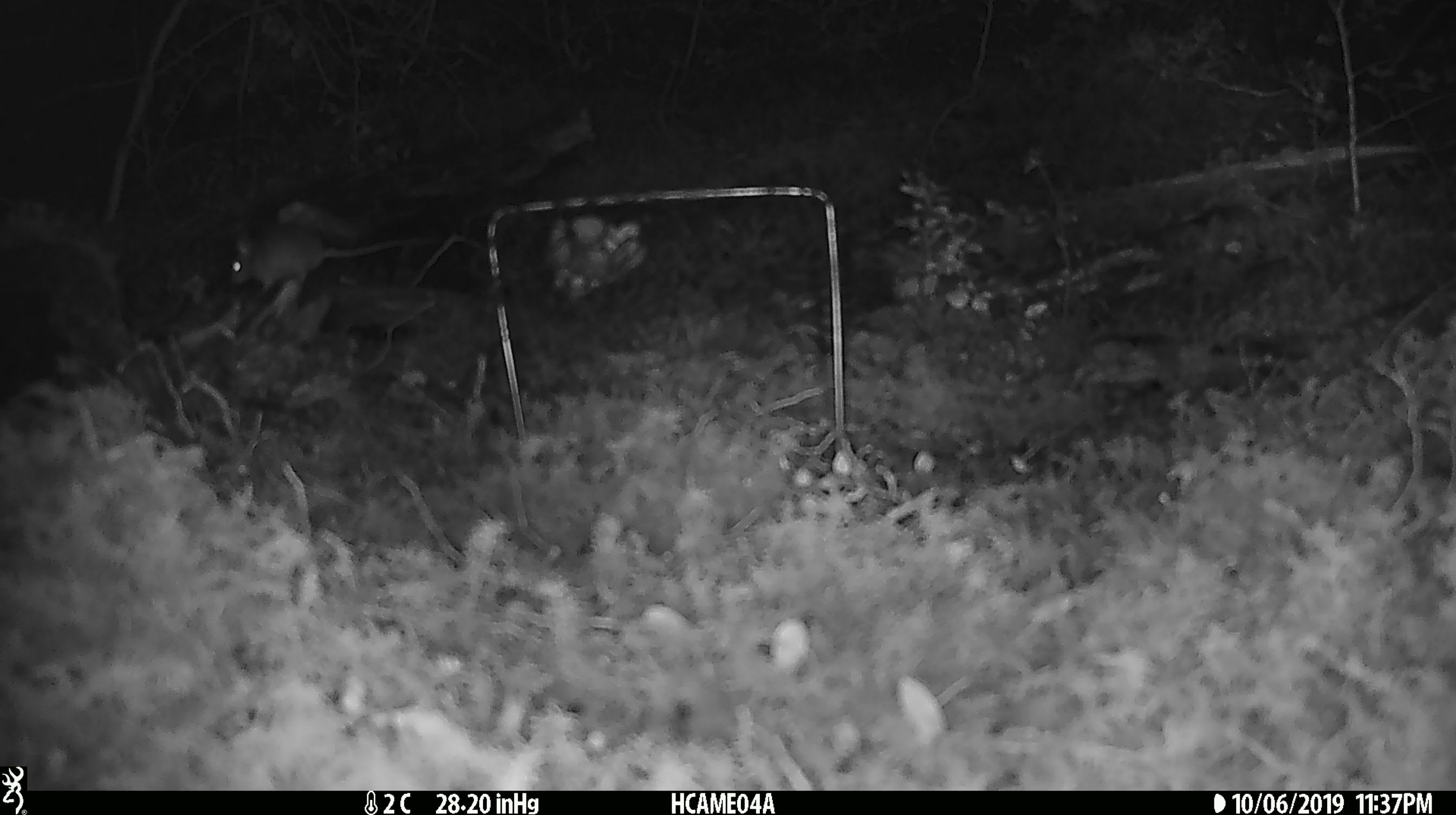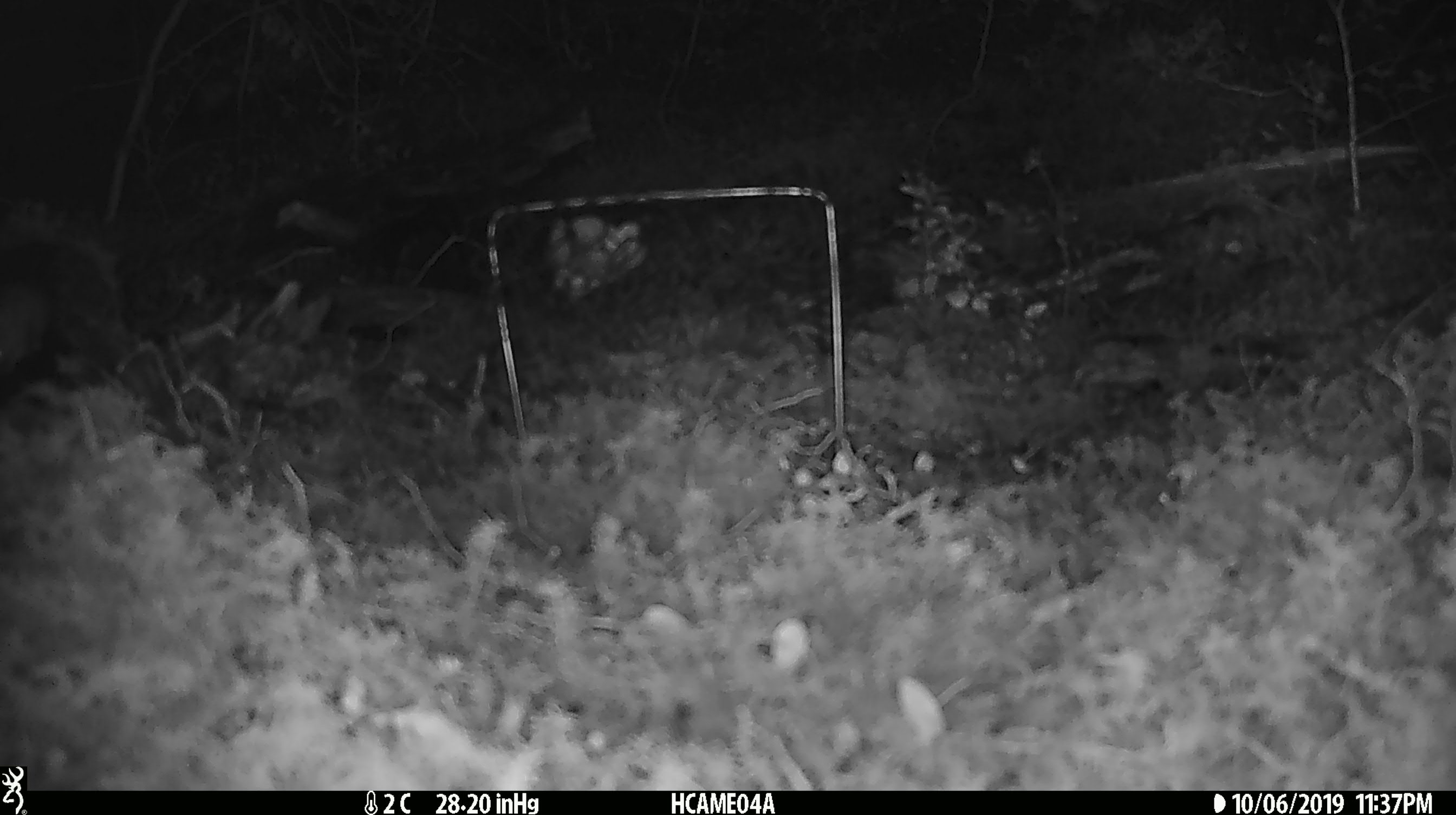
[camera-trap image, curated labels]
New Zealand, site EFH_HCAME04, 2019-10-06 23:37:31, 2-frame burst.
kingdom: Animalia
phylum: Chordata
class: Mammalia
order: Rodentia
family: Muridae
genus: Mus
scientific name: Mus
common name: mouse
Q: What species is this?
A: Mouse (Mus).